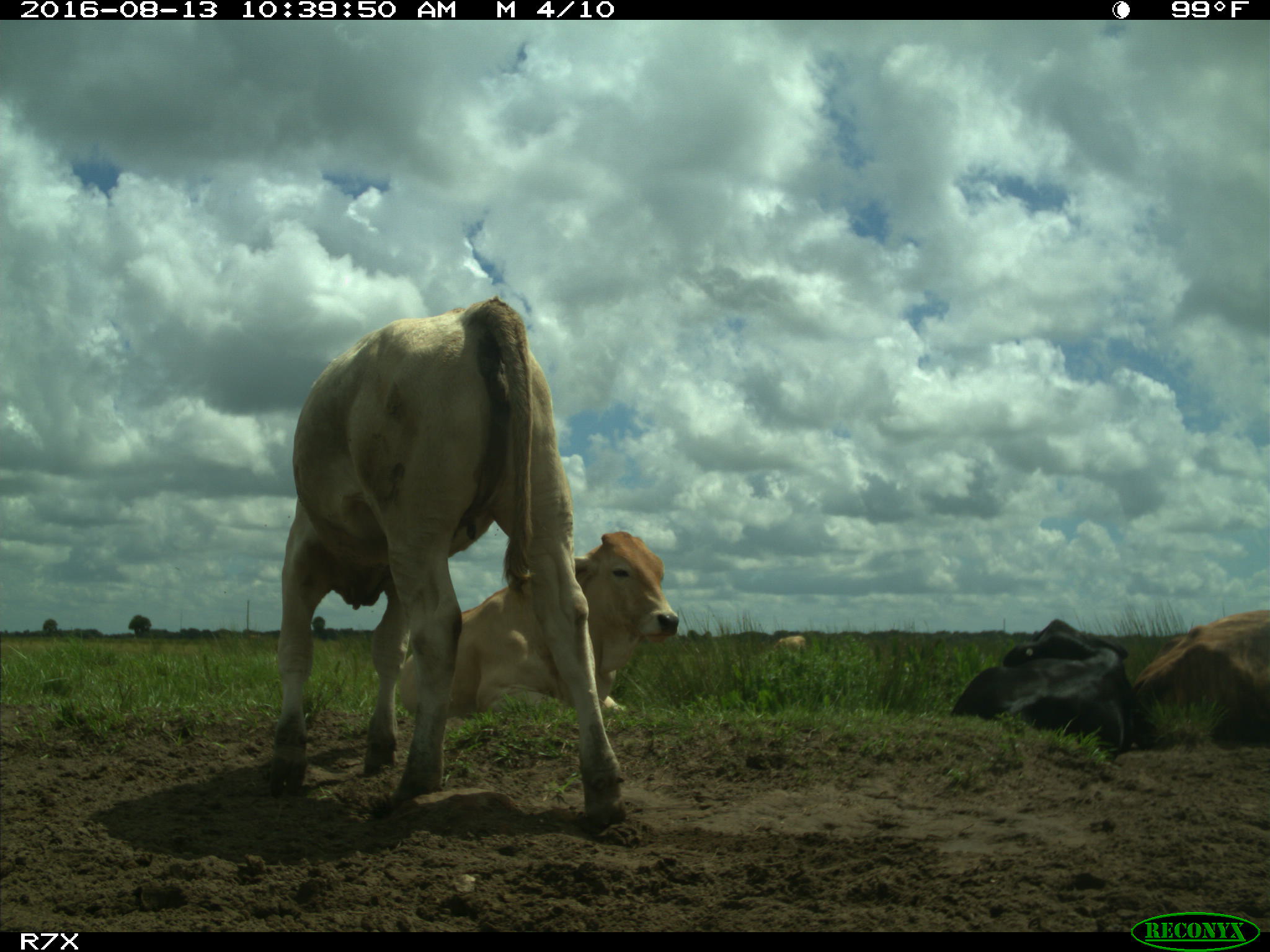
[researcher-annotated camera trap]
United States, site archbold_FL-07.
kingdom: Animalia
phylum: Chordata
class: Mammalia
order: Artiodactyla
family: Bovidae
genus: Bos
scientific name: Bos taurus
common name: domestic cow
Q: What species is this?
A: Bos taurus (domestic cow).